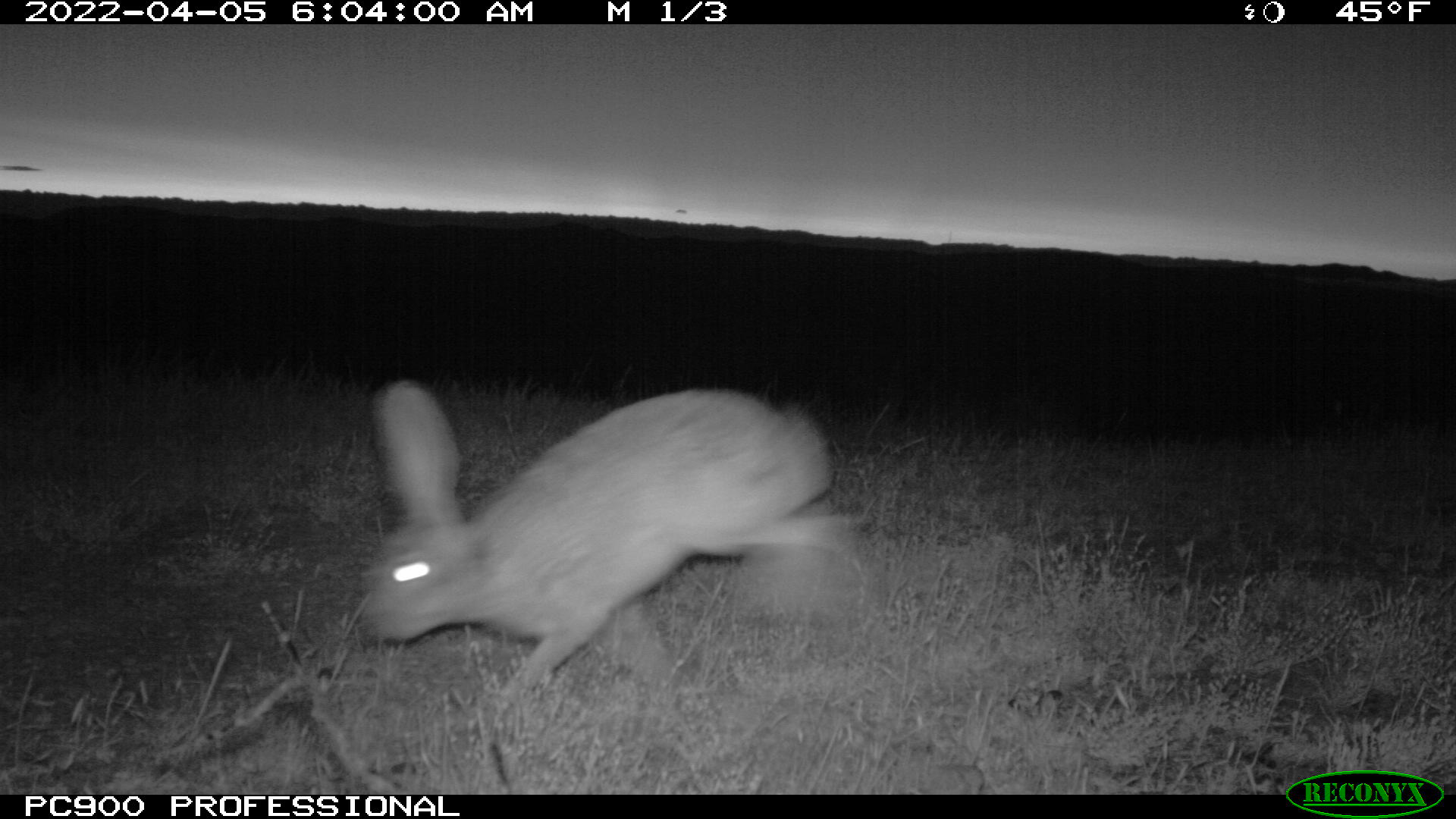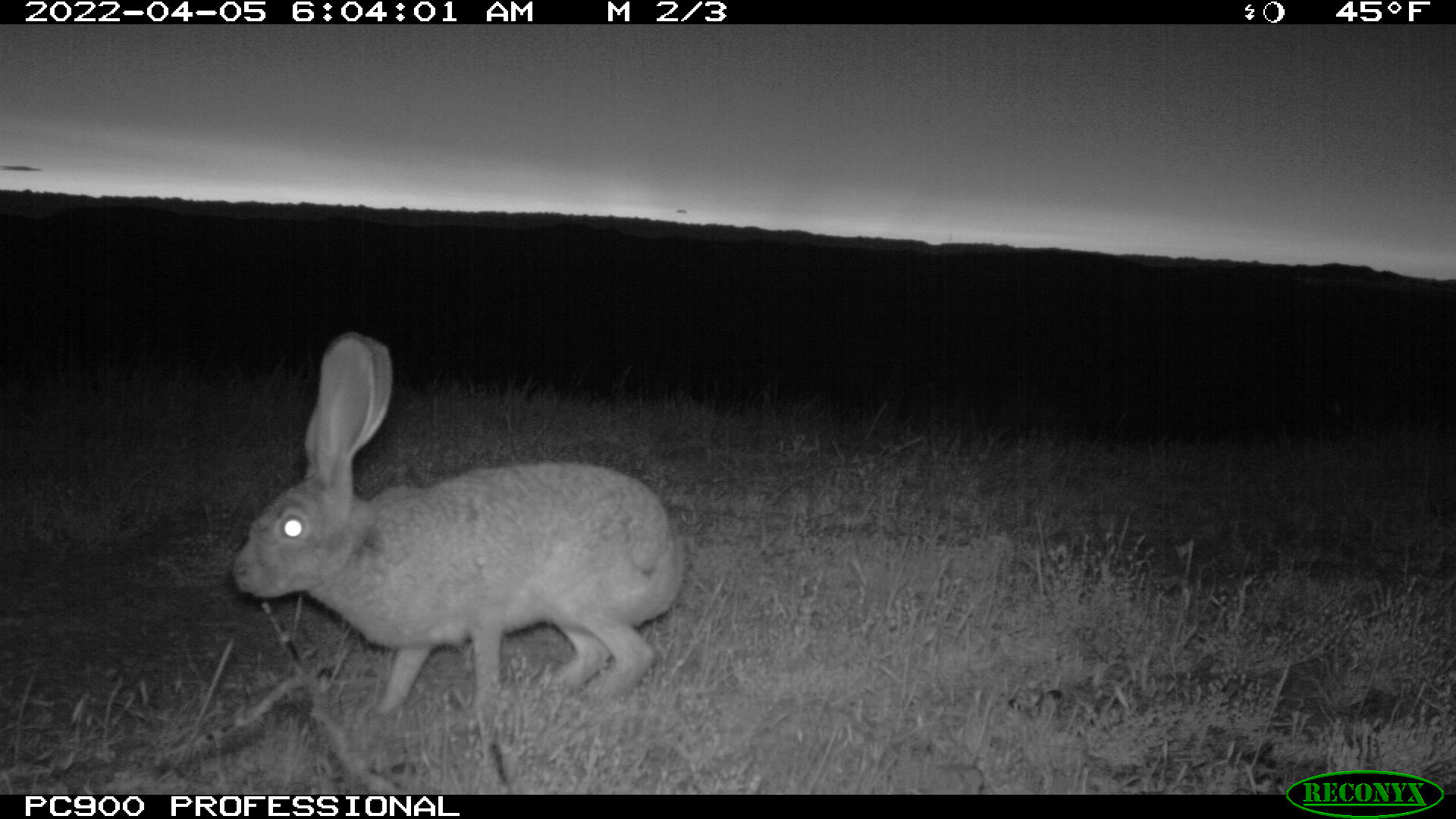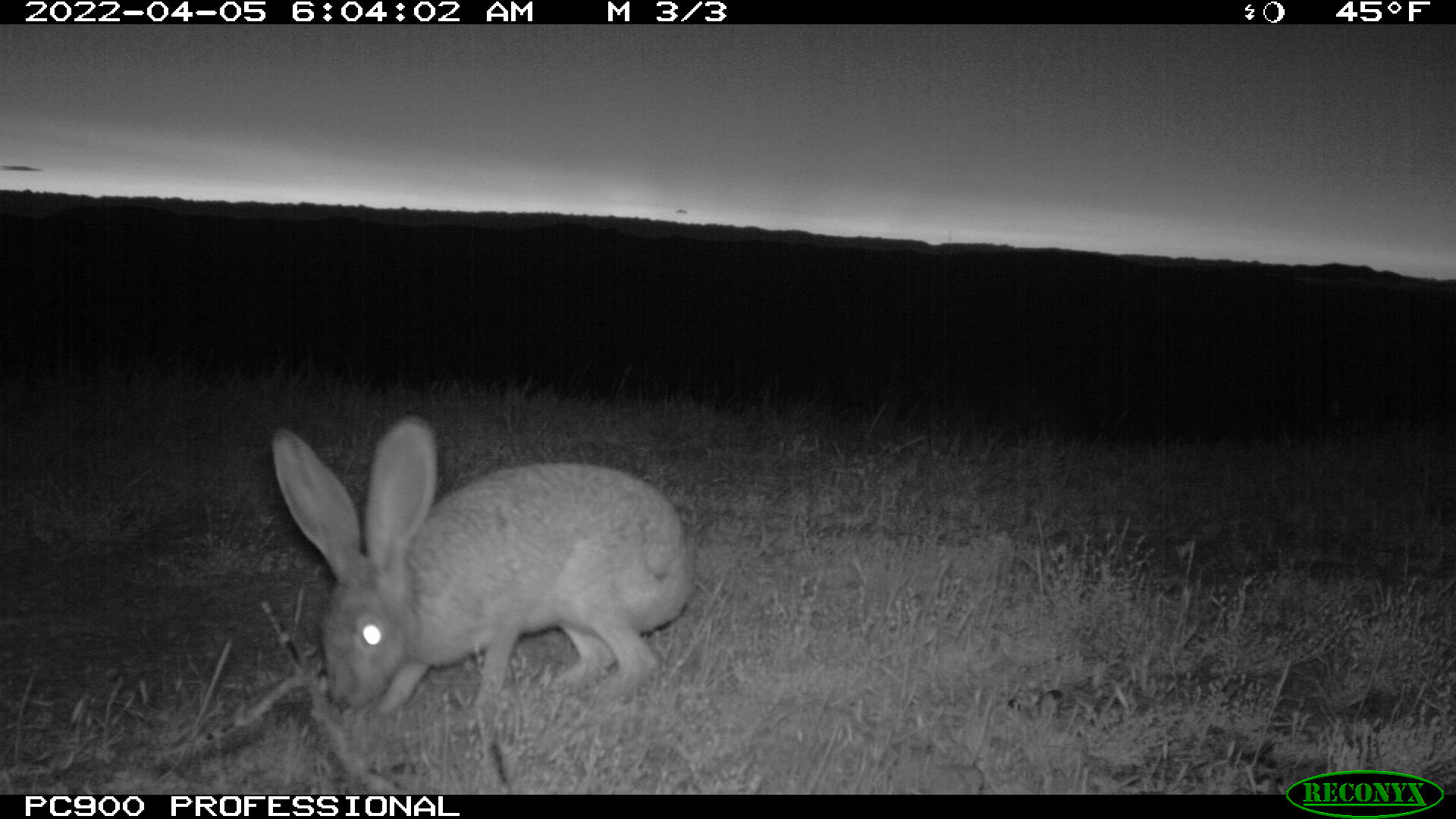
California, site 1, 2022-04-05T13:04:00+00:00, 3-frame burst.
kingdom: Animalia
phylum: Chordata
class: Mammalia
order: Lagomorpha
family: Leporidae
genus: Lepus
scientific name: Lepus californicus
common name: black-tailed jackrabbit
Black-tailed jackrabbit (Lepus californicus).